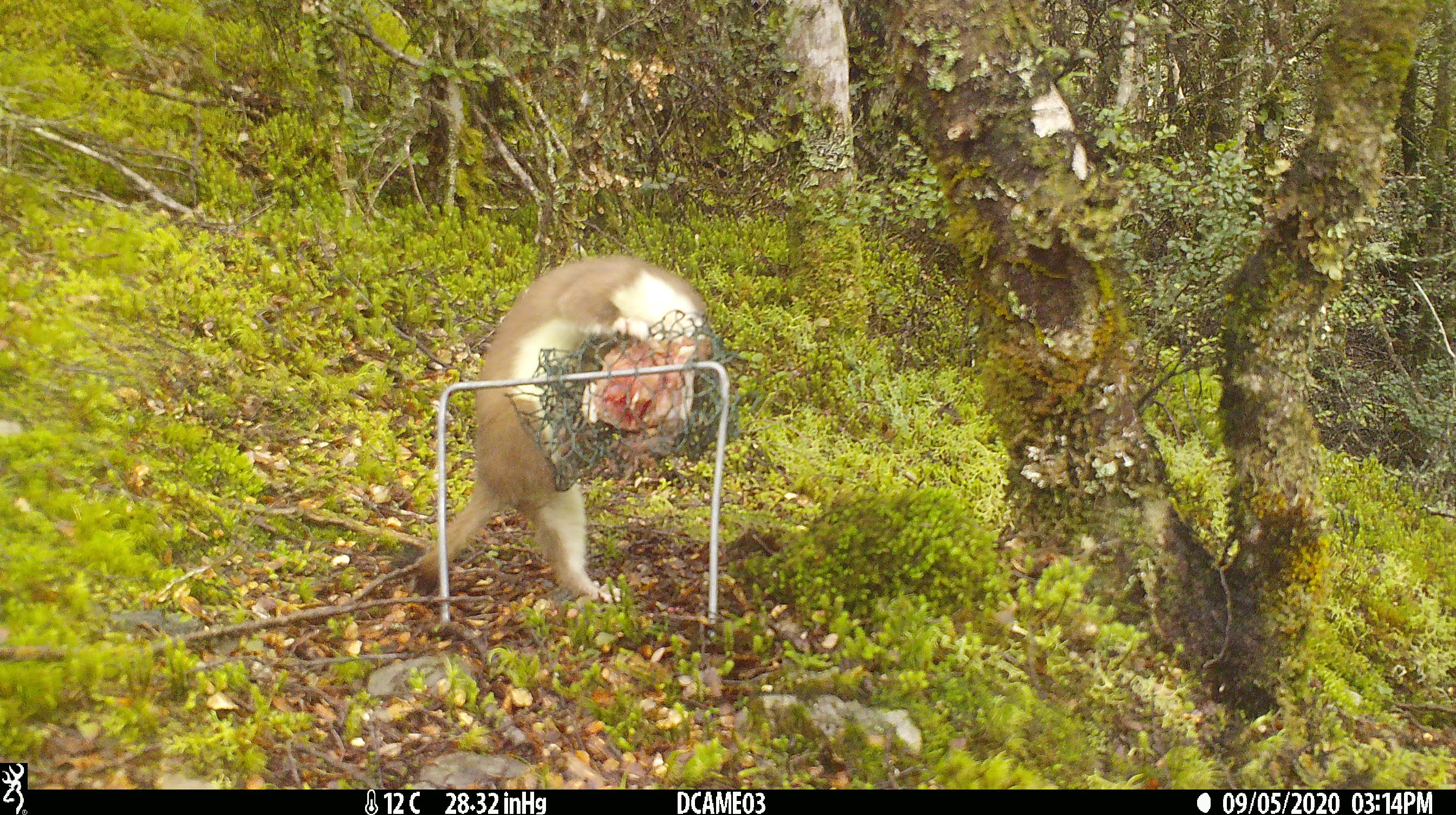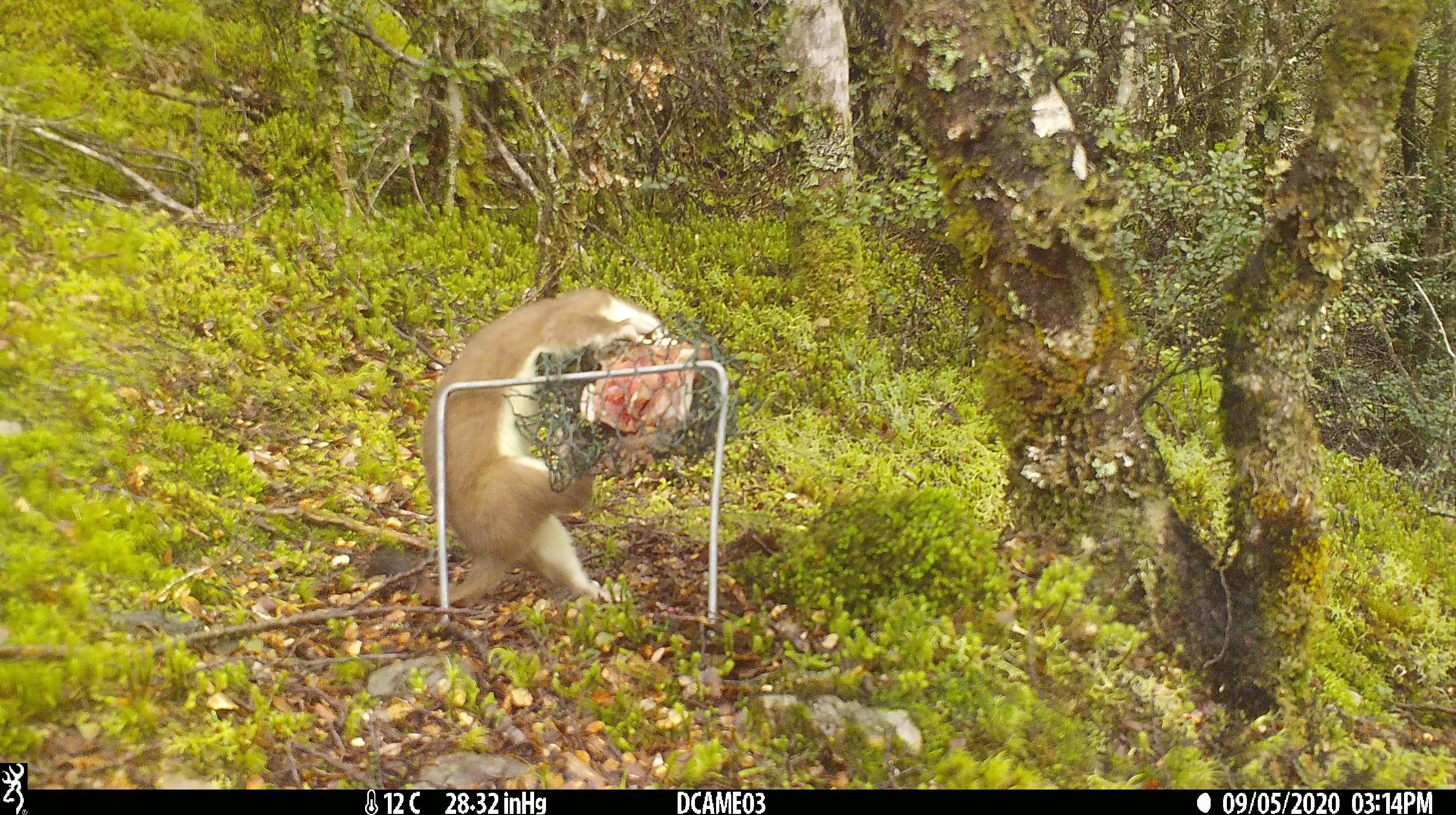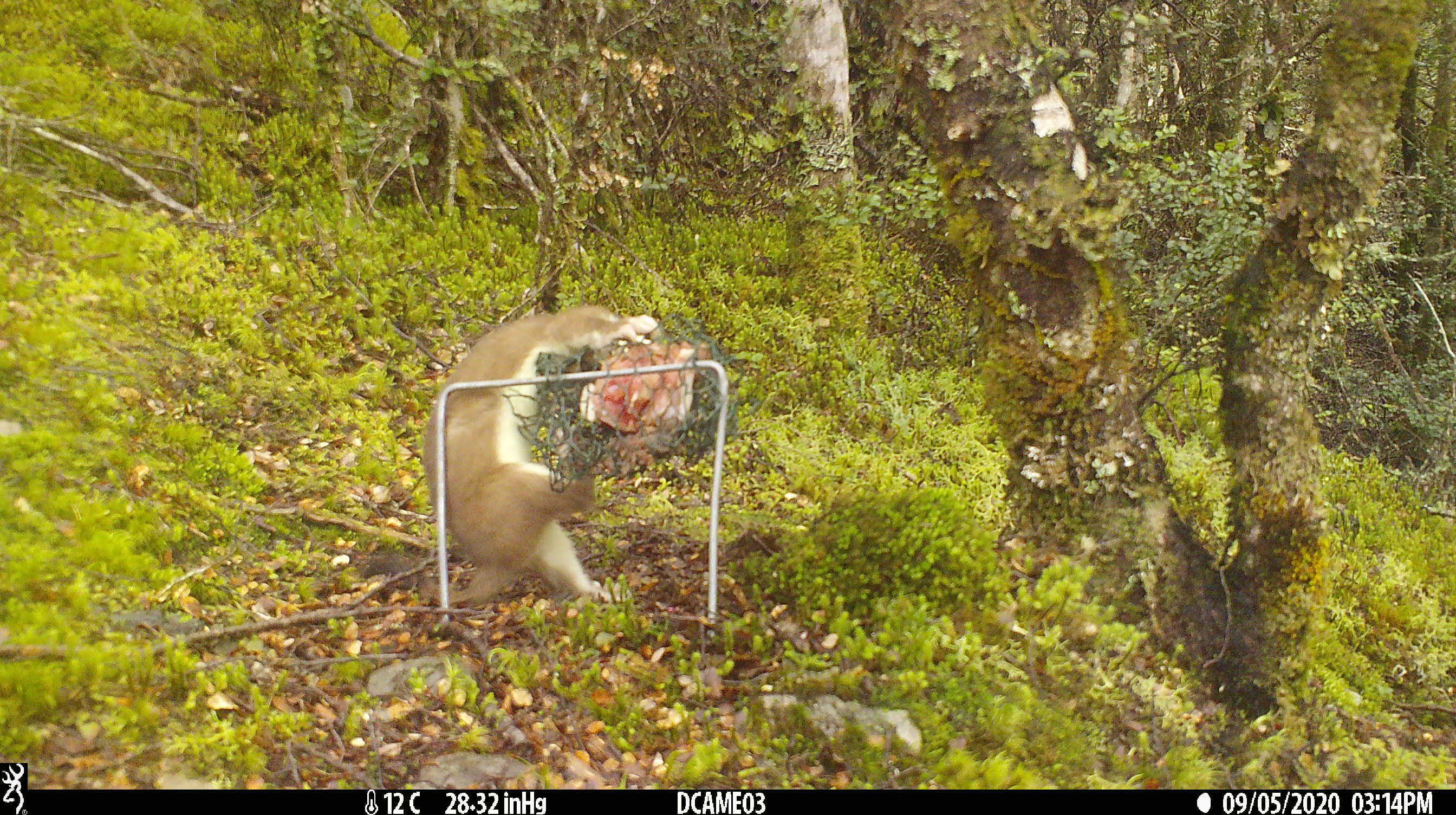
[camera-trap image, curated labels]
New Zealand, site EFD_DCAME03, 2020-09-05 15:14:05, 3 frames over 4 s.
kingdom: Animalia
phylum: Chordata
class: Mammalia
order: Carnivora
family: Mustelidae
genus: Mustela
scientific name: Mustela erminea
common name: stoat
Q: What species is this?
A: Stoat (Mustela erminea).